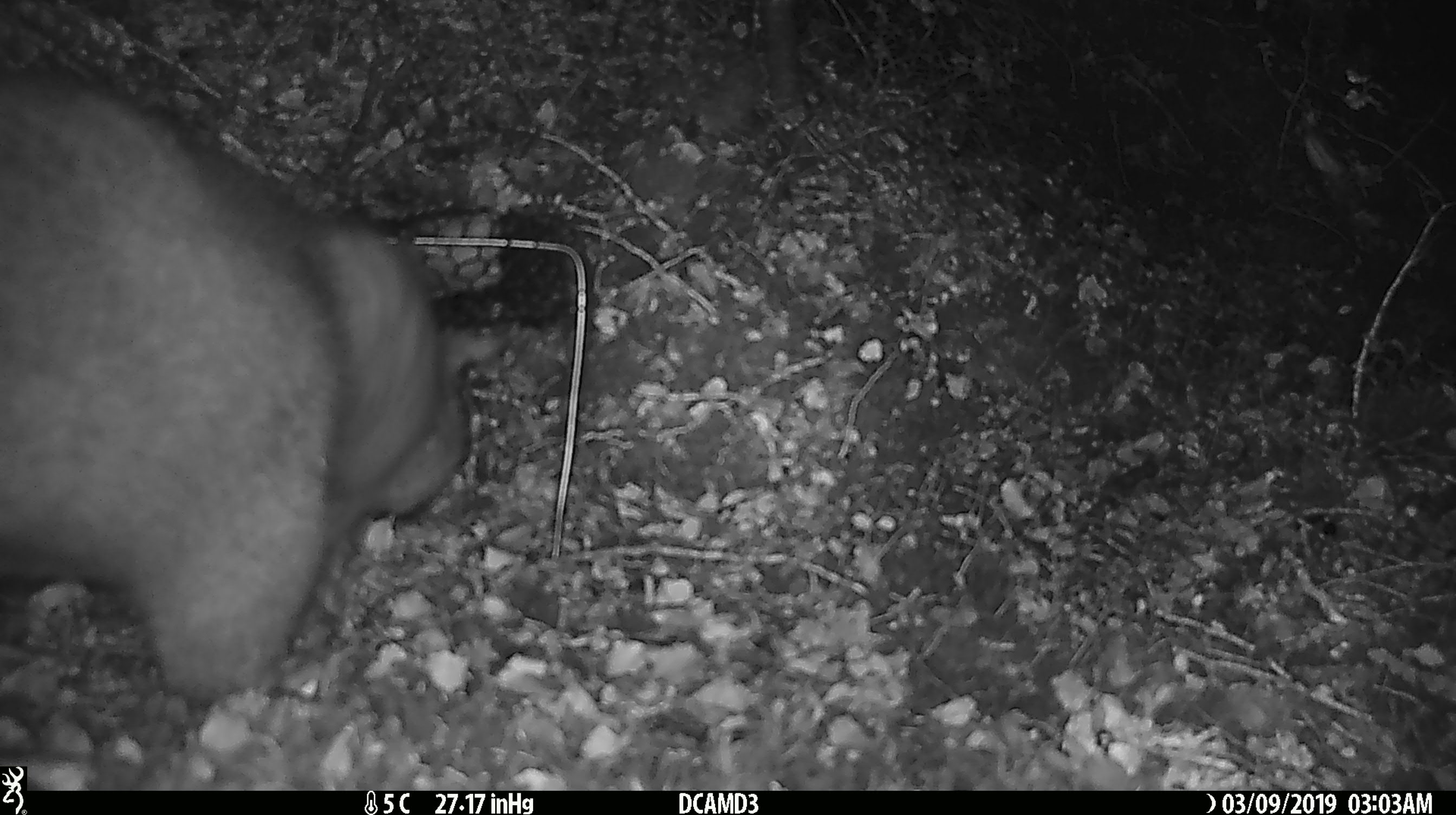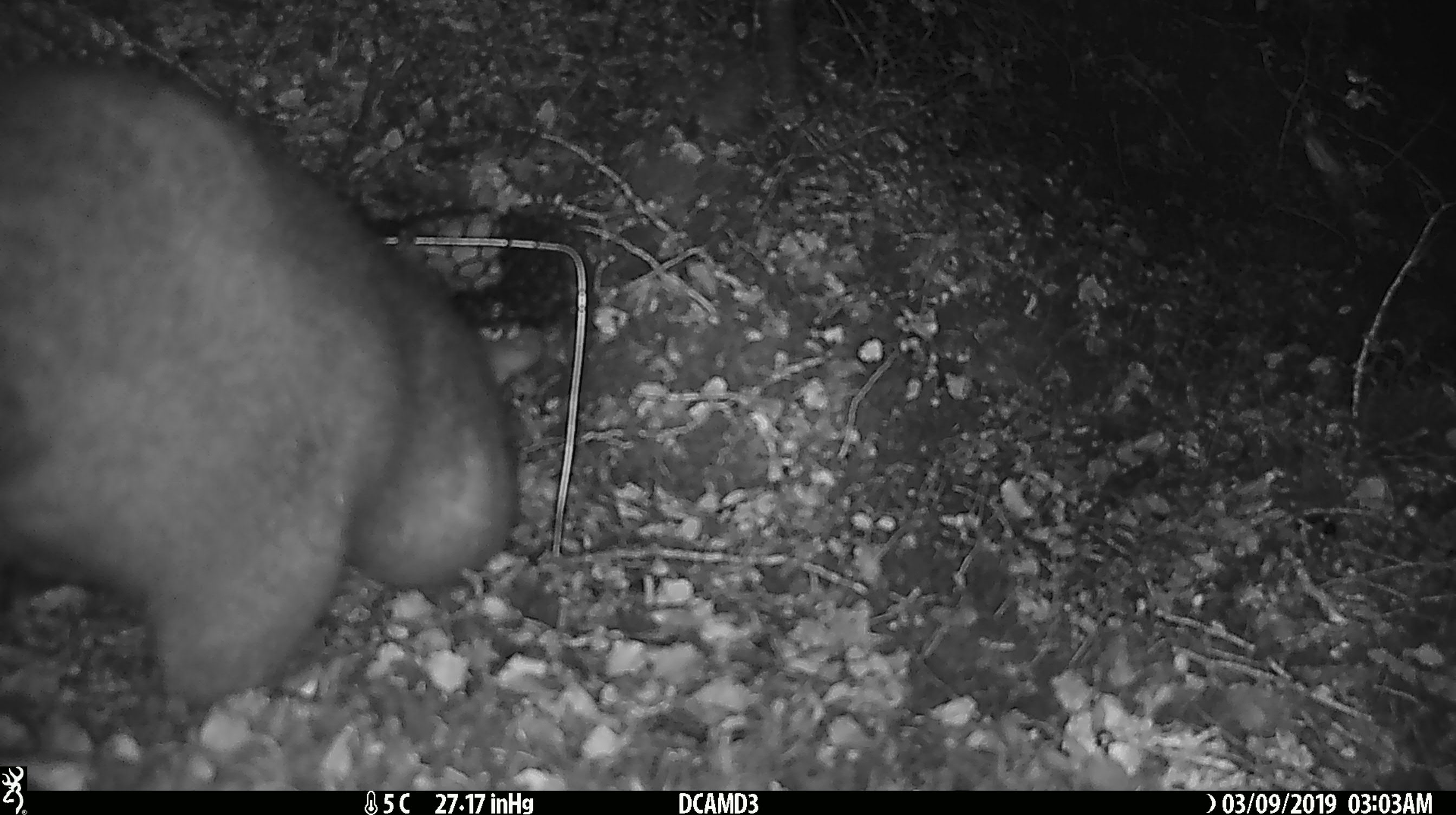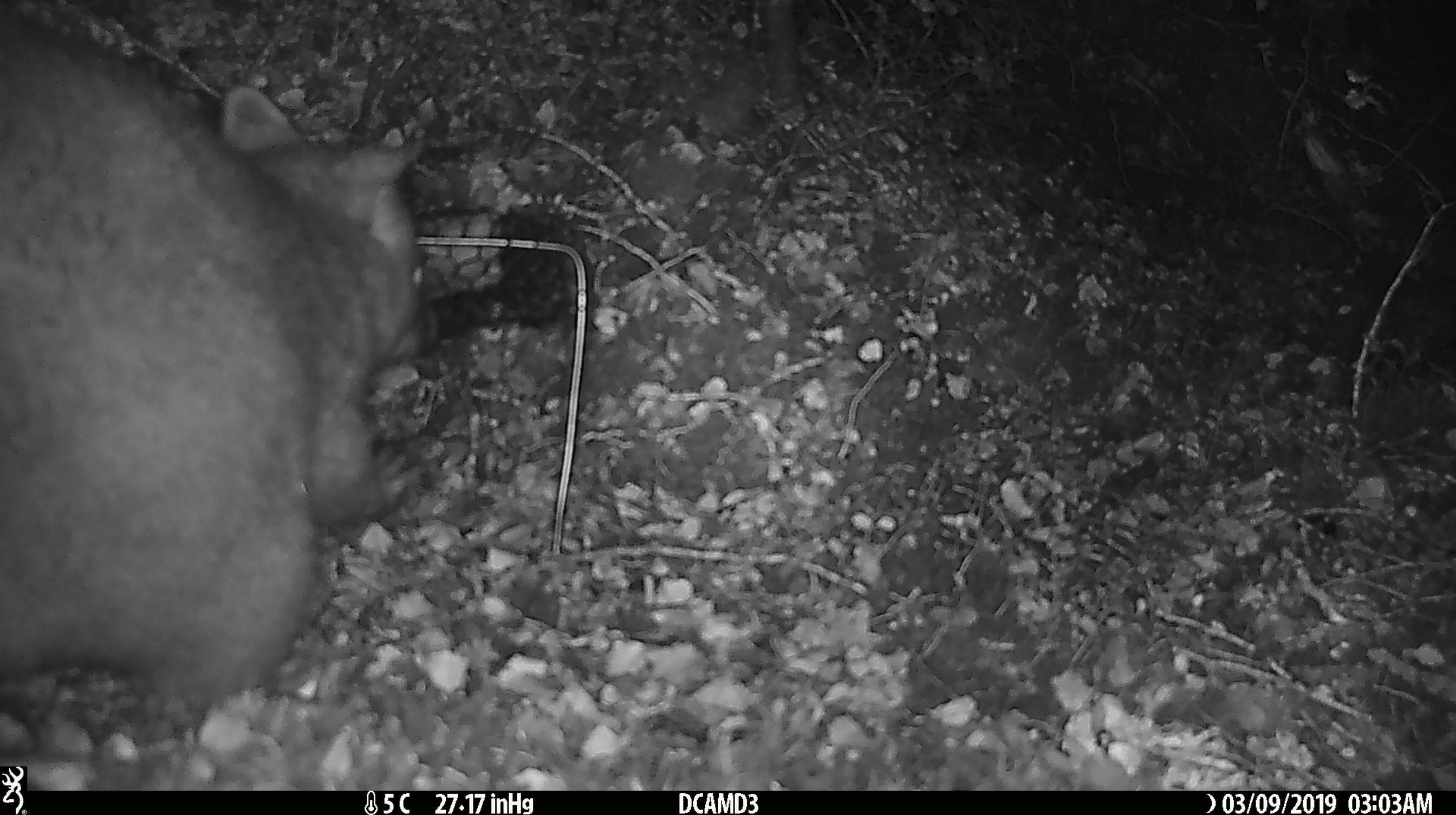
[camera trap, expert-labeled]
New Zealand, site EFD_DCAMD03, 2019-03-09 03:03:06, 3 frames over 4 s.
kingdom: Animalia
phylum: Chordata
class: Mammalia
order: Diprotodontia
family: Phalangeridae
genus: Trichosurus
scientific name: Trichosurus vulpecula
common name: common brushtail possum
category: possum